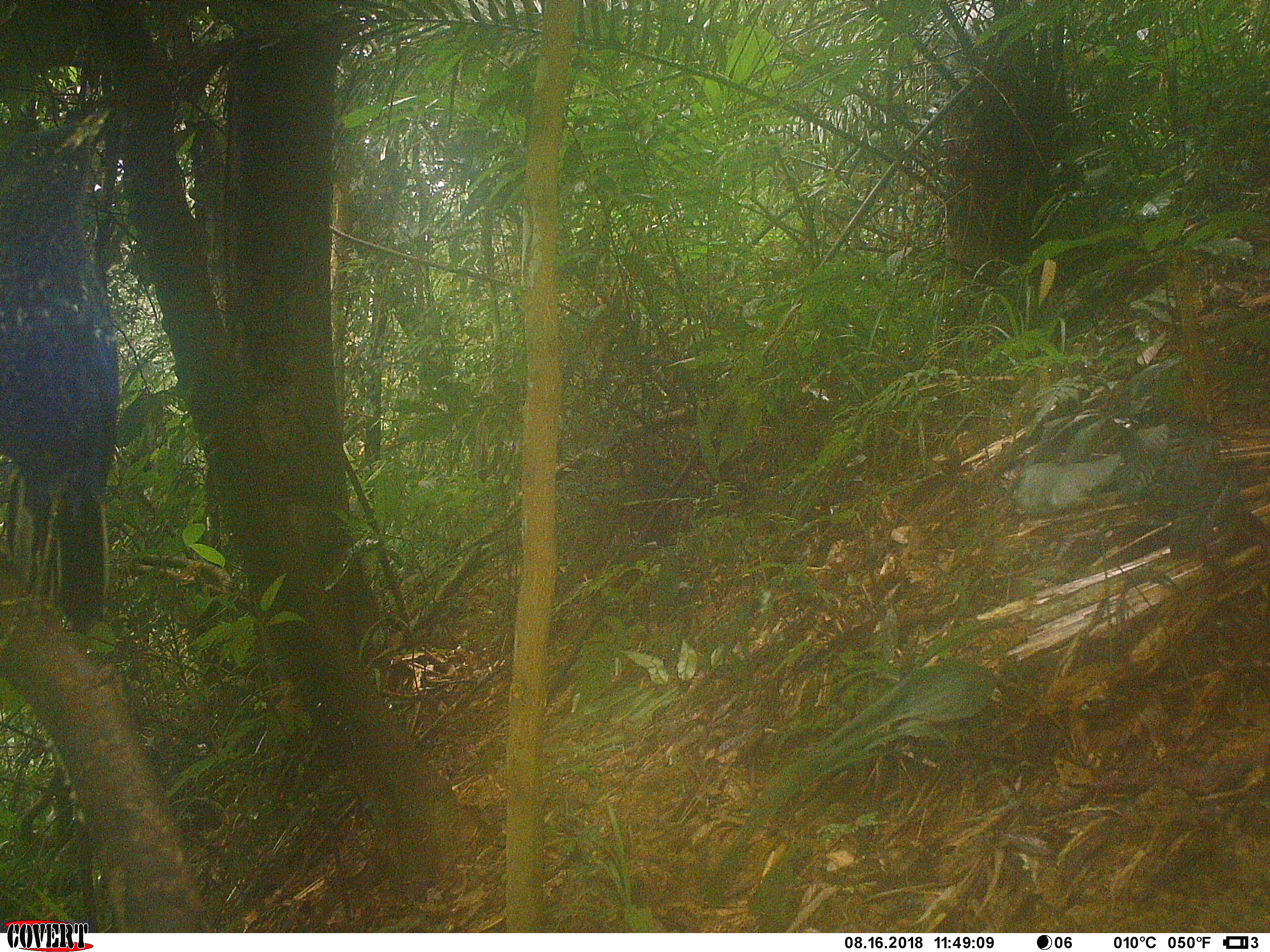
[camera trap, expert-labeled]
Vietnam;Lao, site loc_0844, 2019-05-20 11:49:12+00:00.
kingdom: Animalia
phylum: Chordata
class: Aves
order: Passeriformes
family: Muscicapidae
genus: Myophonus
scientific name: Myophonus caeruleus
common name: blue whistling thrush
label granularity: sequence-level